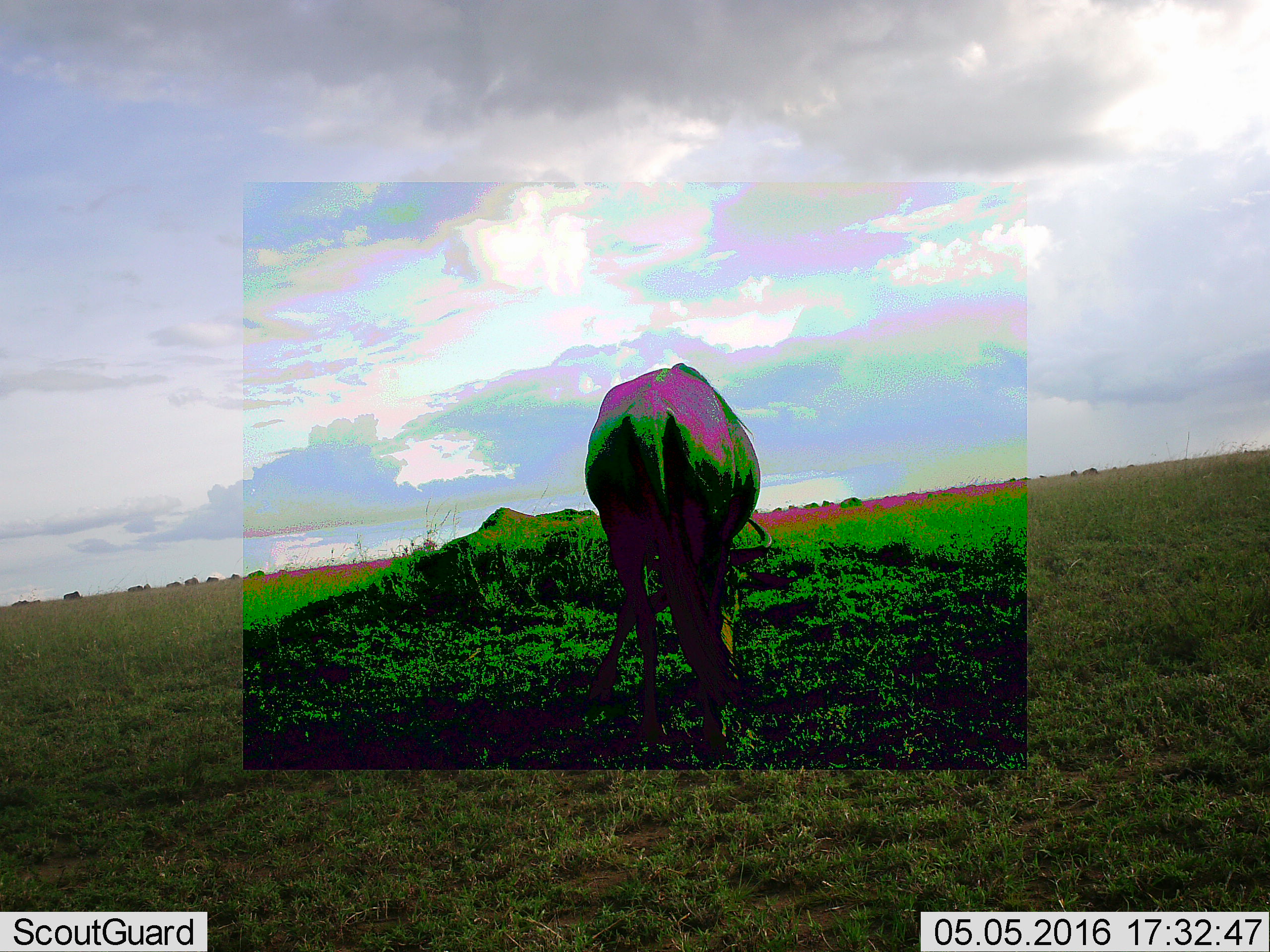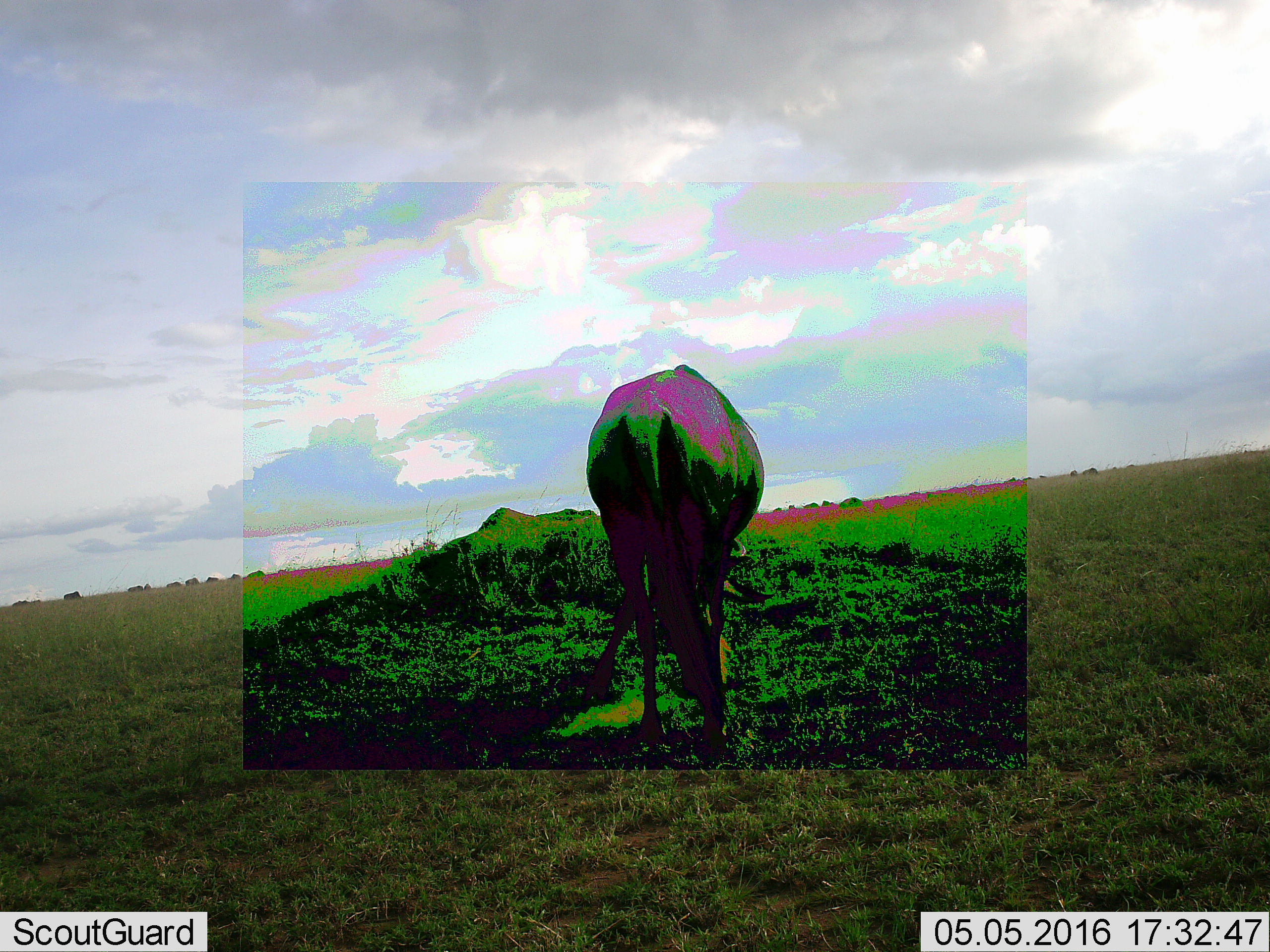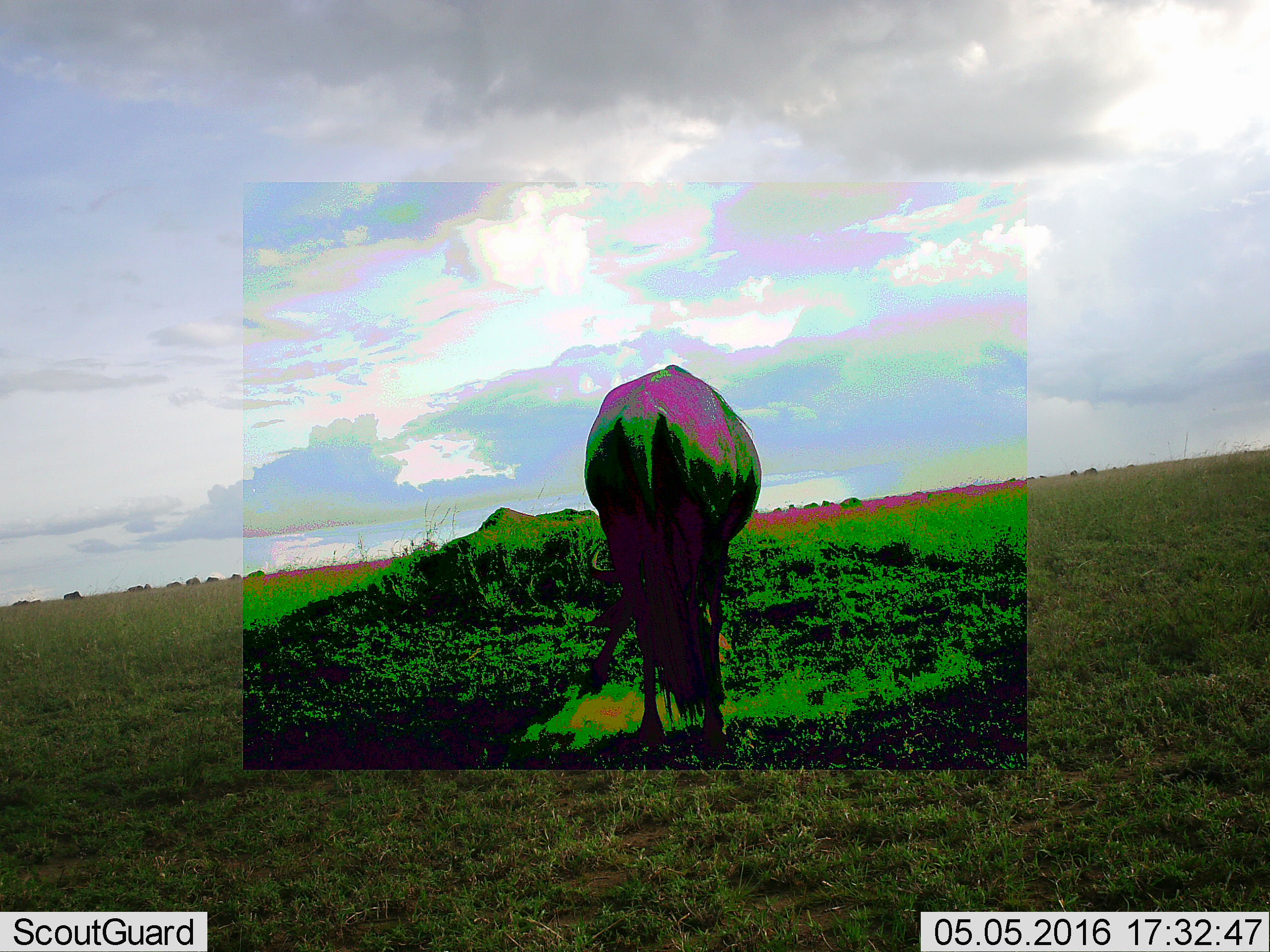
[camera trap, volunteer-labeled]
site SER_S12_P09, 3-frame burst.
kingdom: Animalia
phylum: Chordata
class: Mammalia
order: Artiodactyla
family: Bovidae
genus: Connochaetes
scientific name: Connochaetes taurinus taurinus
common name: blue wildebeest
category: wildebeestblue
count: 1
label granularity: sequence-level